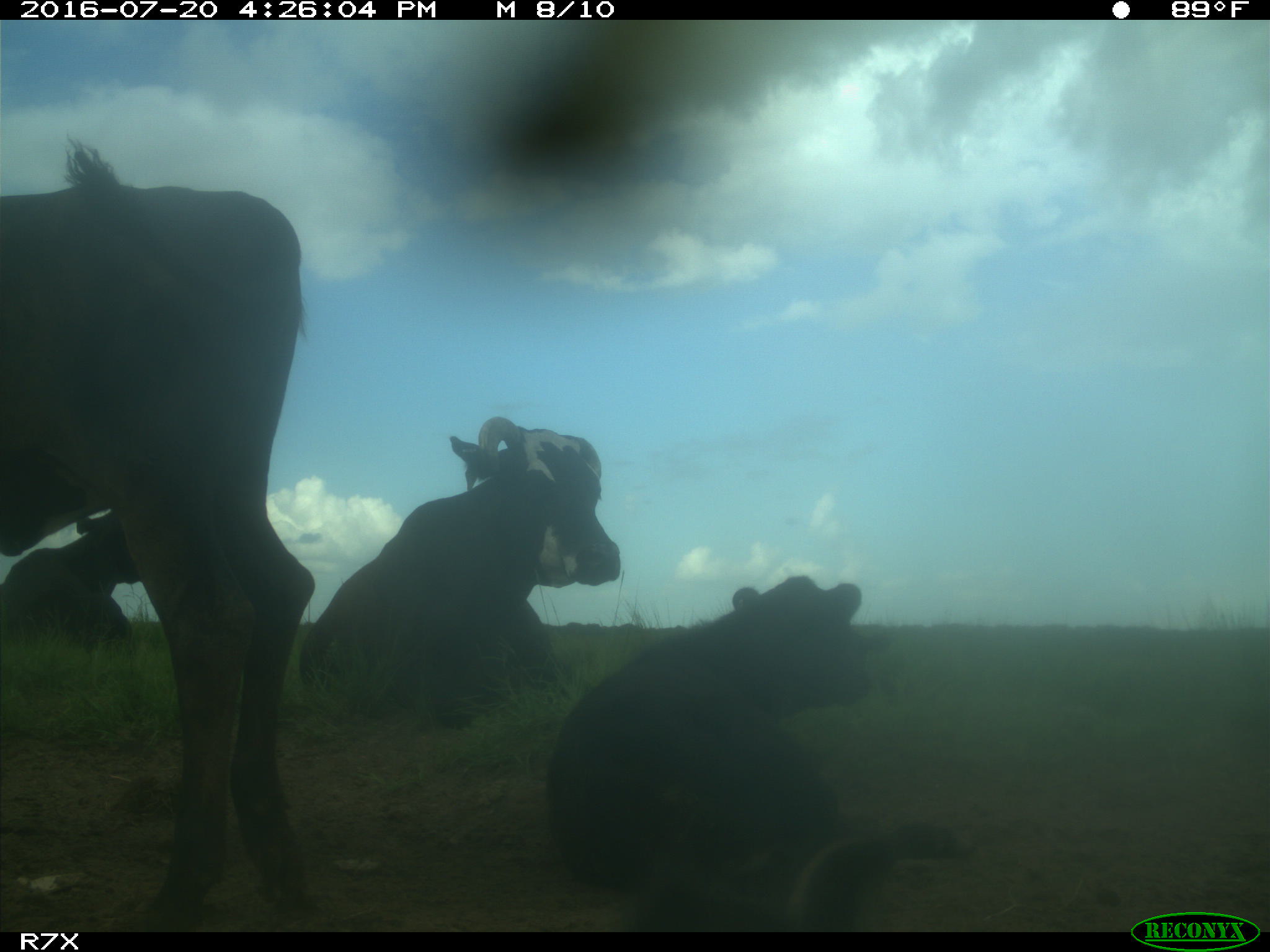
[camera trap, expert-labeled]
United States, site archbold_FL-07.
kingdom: Animalia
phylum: Chordata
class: Mammalia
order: Artiodactyla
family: Bovidae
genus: Bos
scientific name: Bos taurus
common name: domestic cow